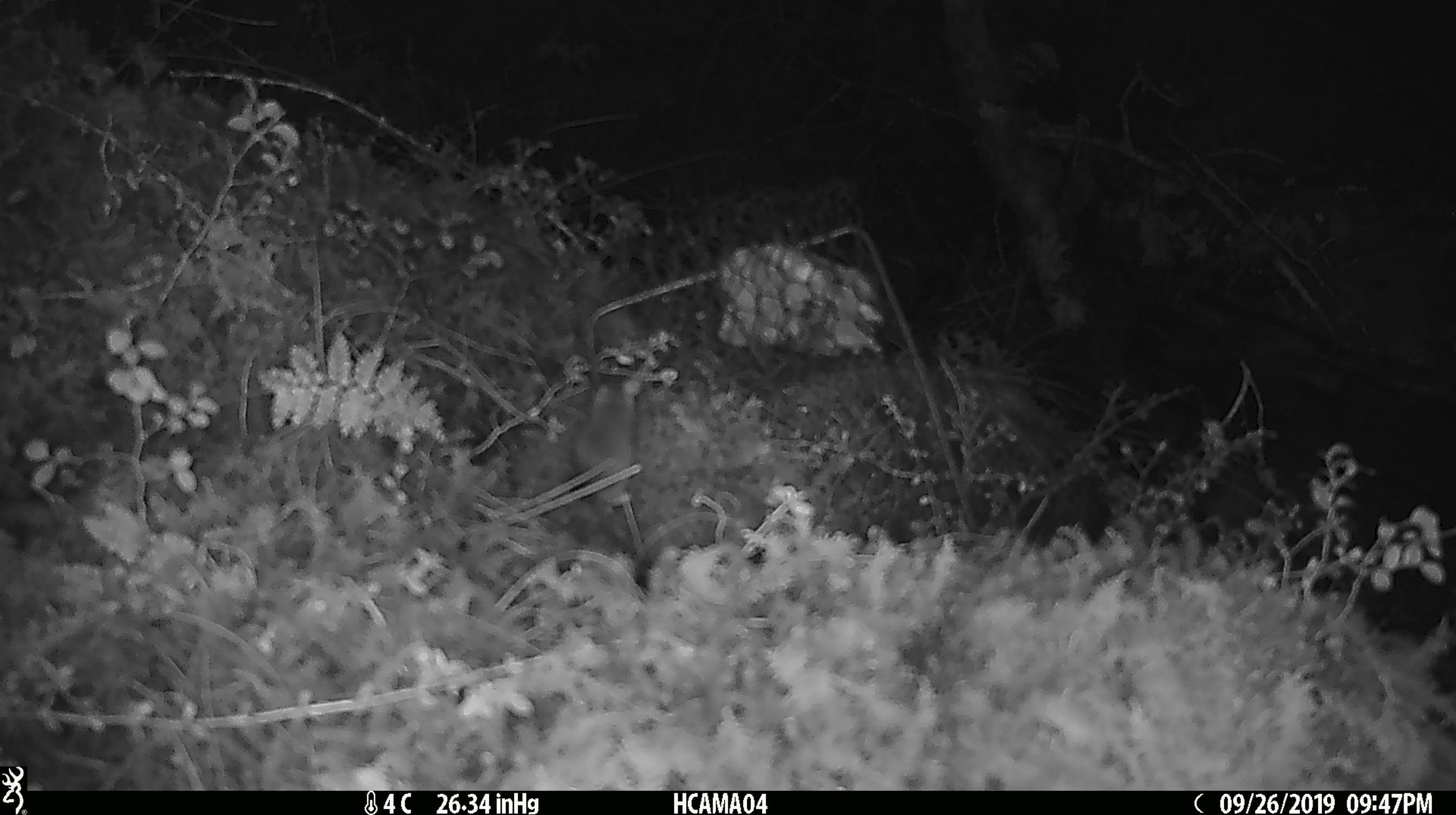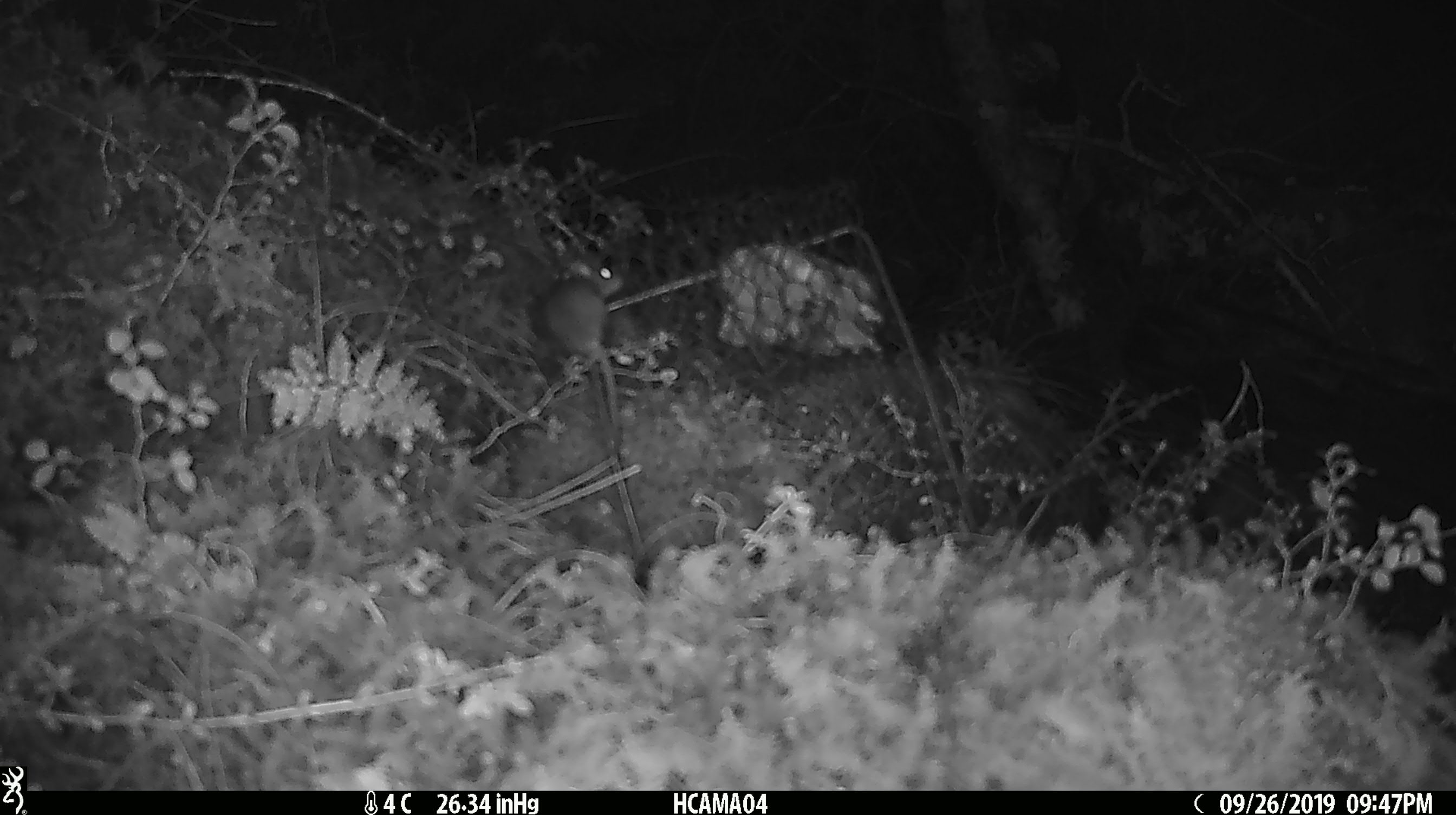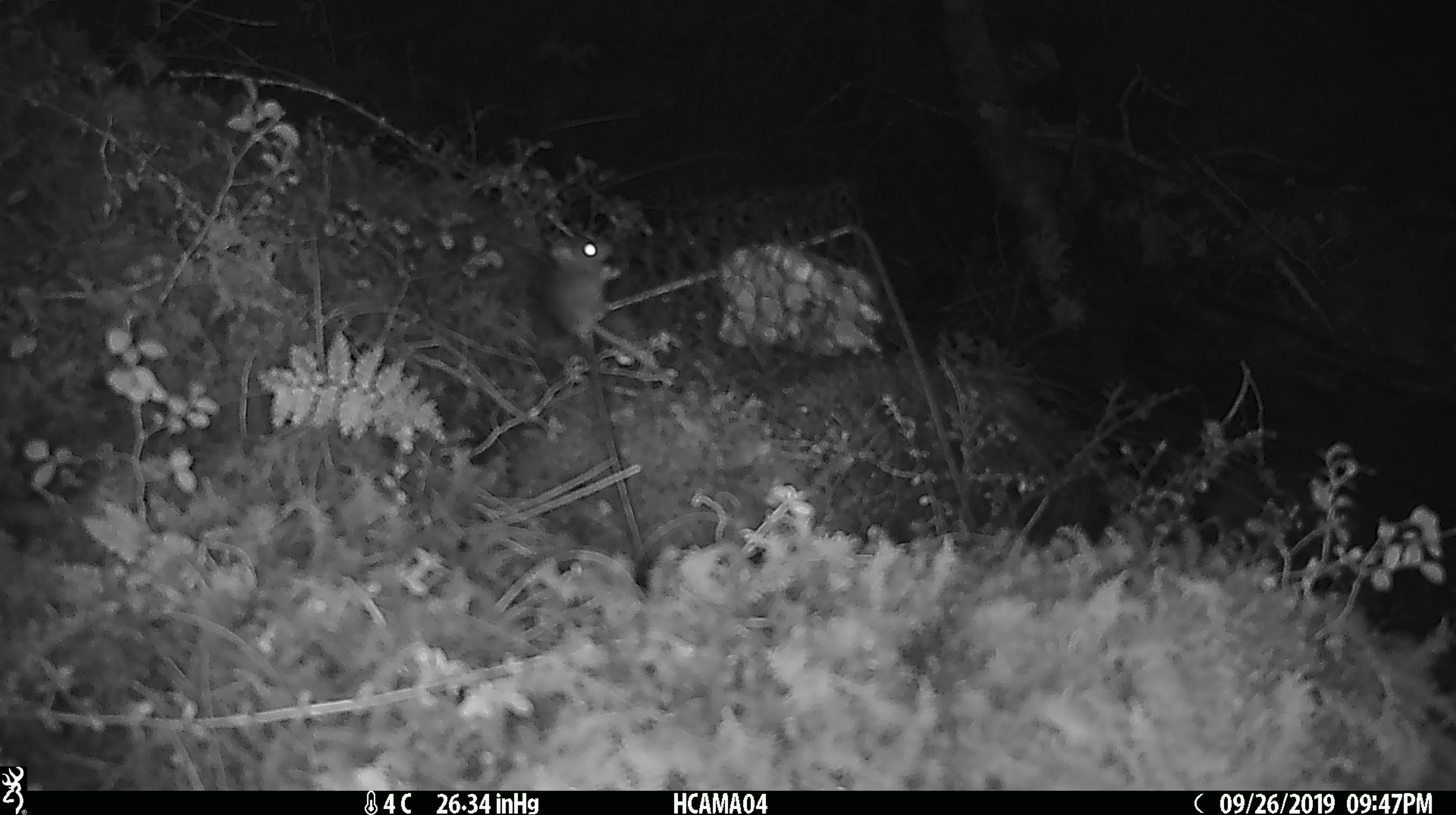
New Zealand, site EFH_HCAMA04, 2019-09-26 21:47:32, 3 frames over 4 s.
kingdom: Animalia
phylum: Chordata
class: Mammalia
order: Rodentia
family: Muridae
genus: Mus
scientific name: Mus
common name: mouse